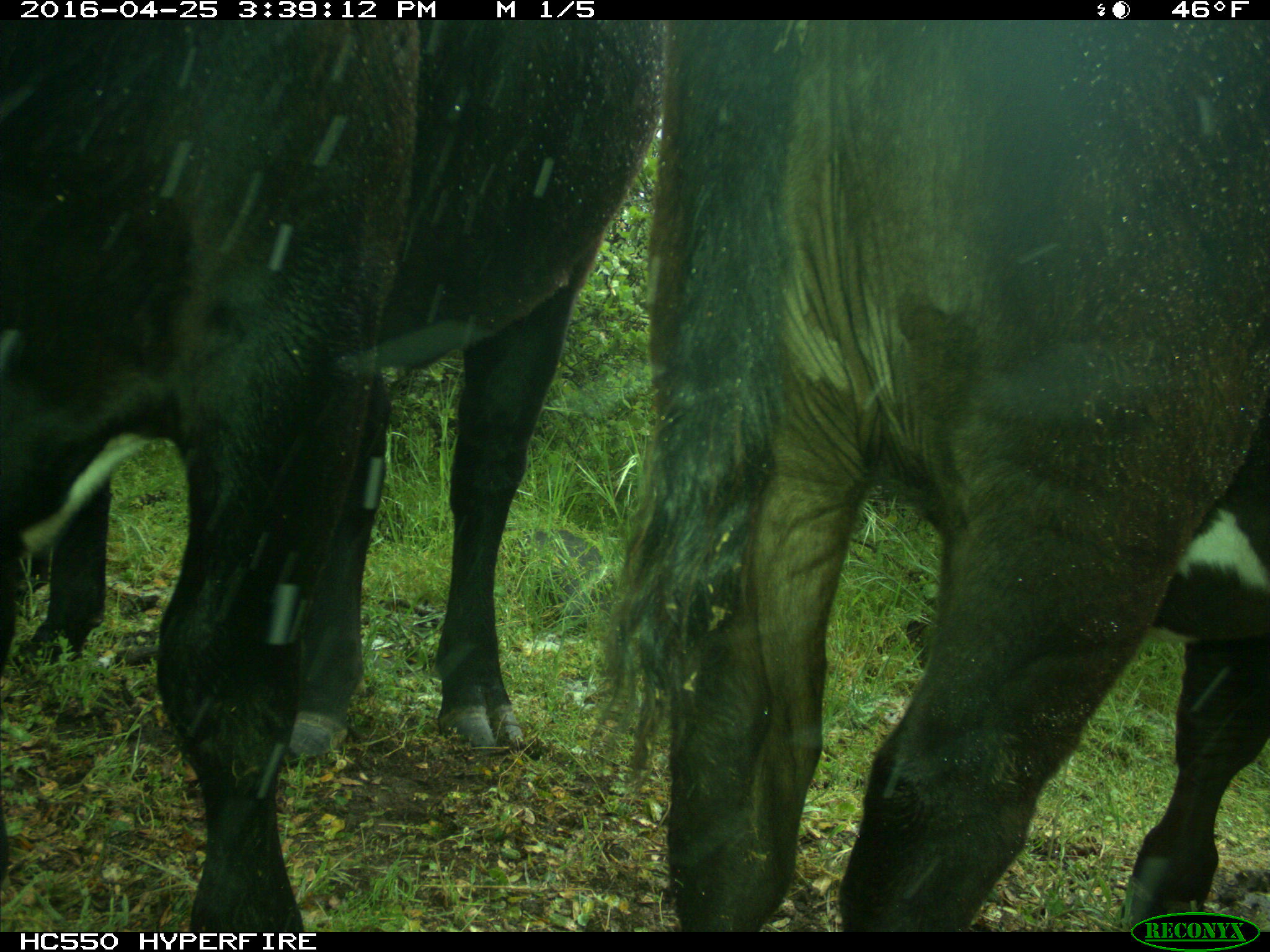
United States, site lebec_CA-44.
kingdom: Animalia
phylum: Chordata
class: Mammalia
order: Artiodactyla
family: Bovidae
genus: Bos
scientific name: Bos taurus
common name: domestic cow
Bos taurus (domestic cow).